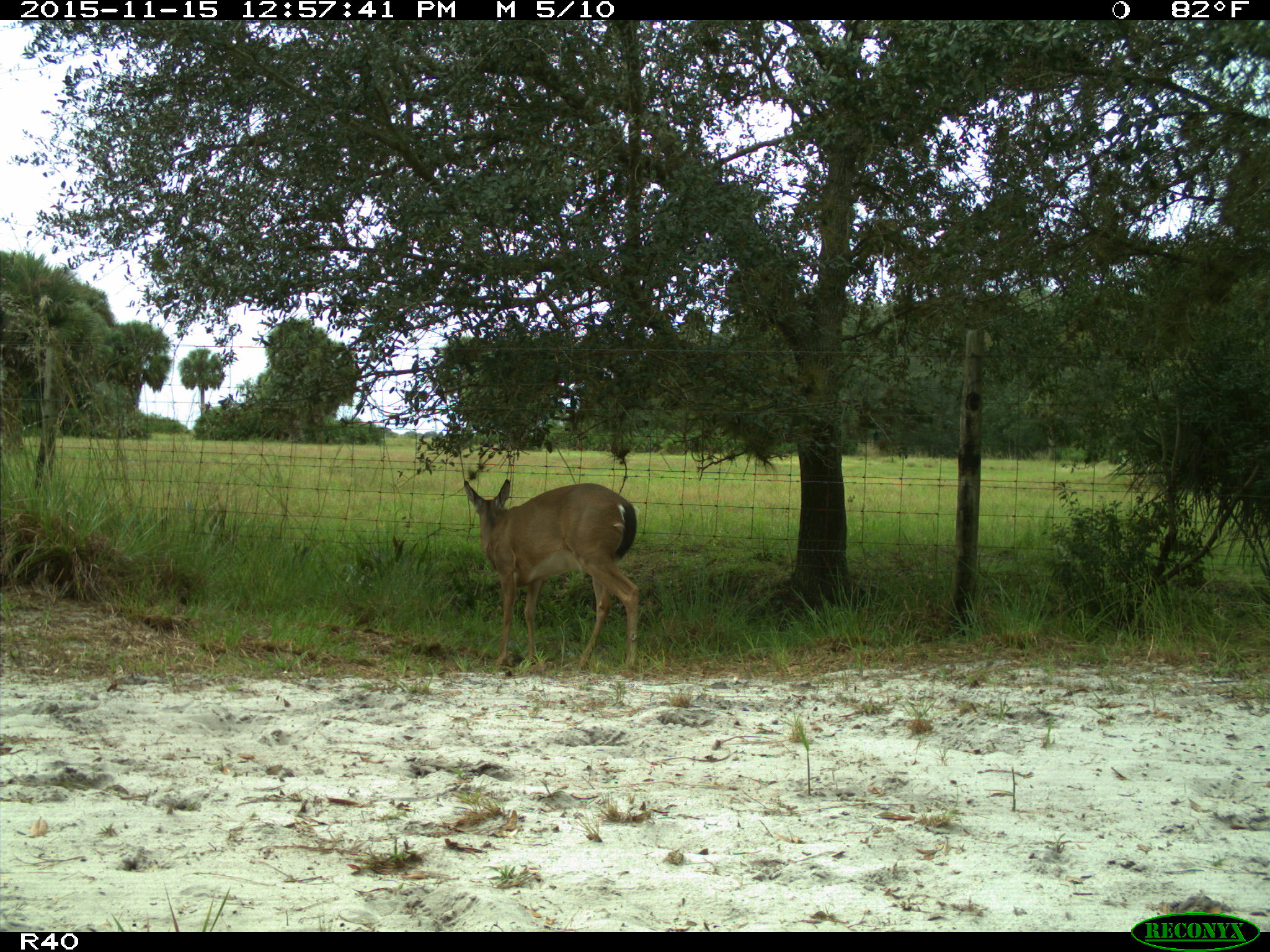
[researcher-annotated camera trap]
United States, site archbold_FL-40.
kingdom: Animalia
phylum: Chordata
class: Mammalia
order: Artiodactyla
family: Cervidae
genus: Odocoileus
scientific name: Odocoileus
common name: deer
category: unidentified deer